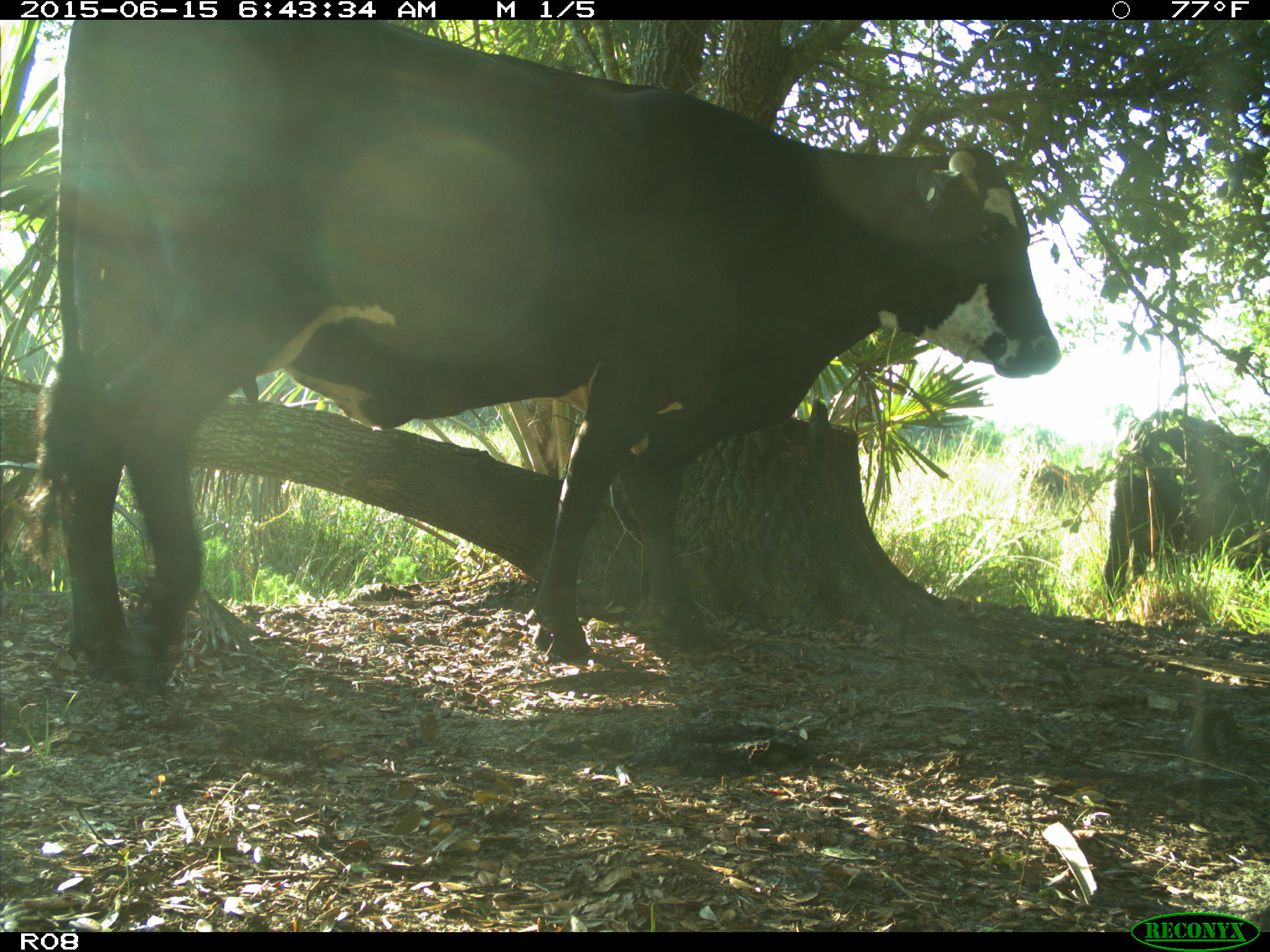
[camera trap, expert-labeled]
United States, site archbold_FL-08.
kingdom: Animalia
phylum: Chordata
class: Mammalia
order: Artiodactyla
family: Bovidae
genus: Bos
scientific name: Bos taurus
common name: domestic cow